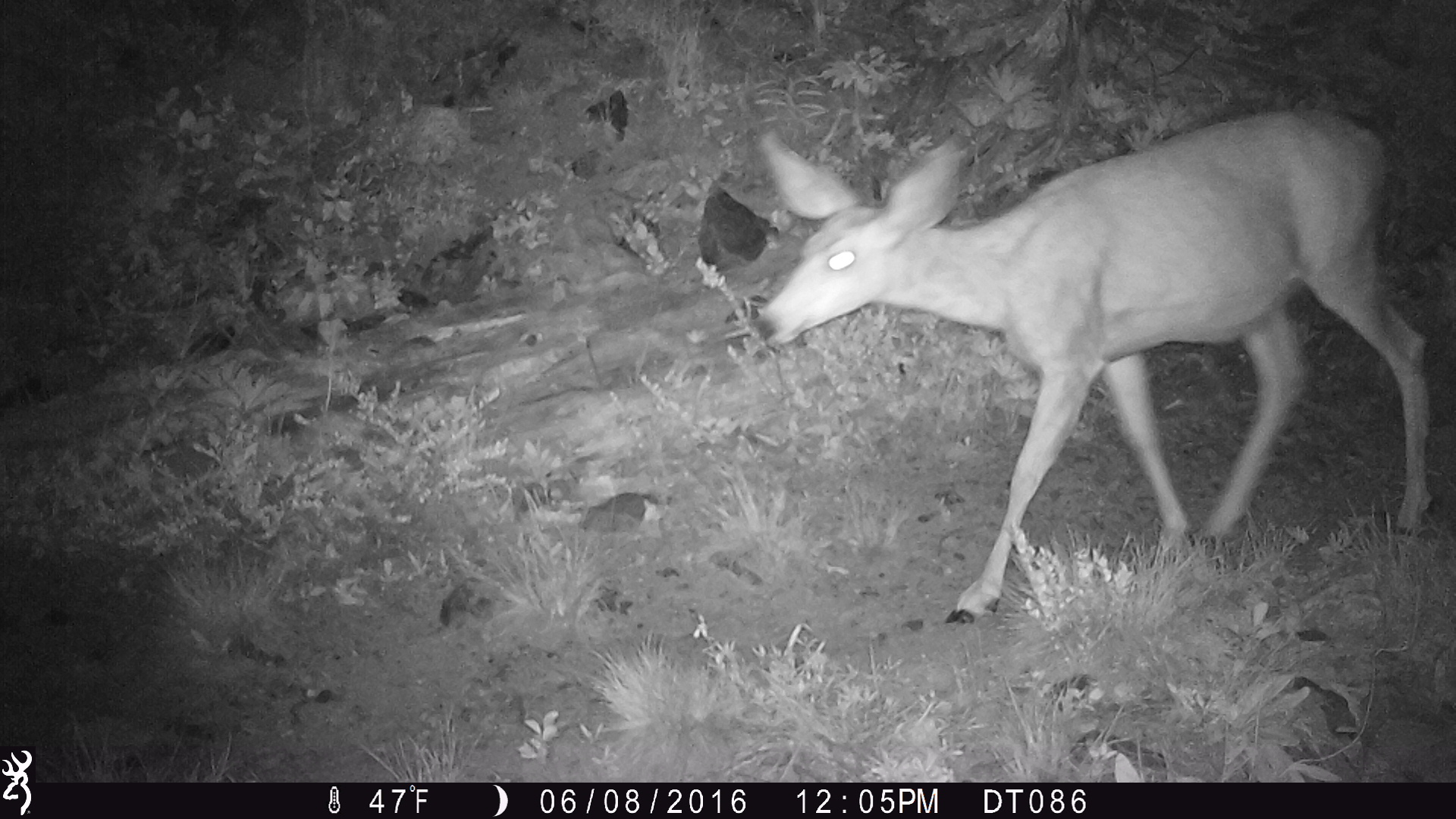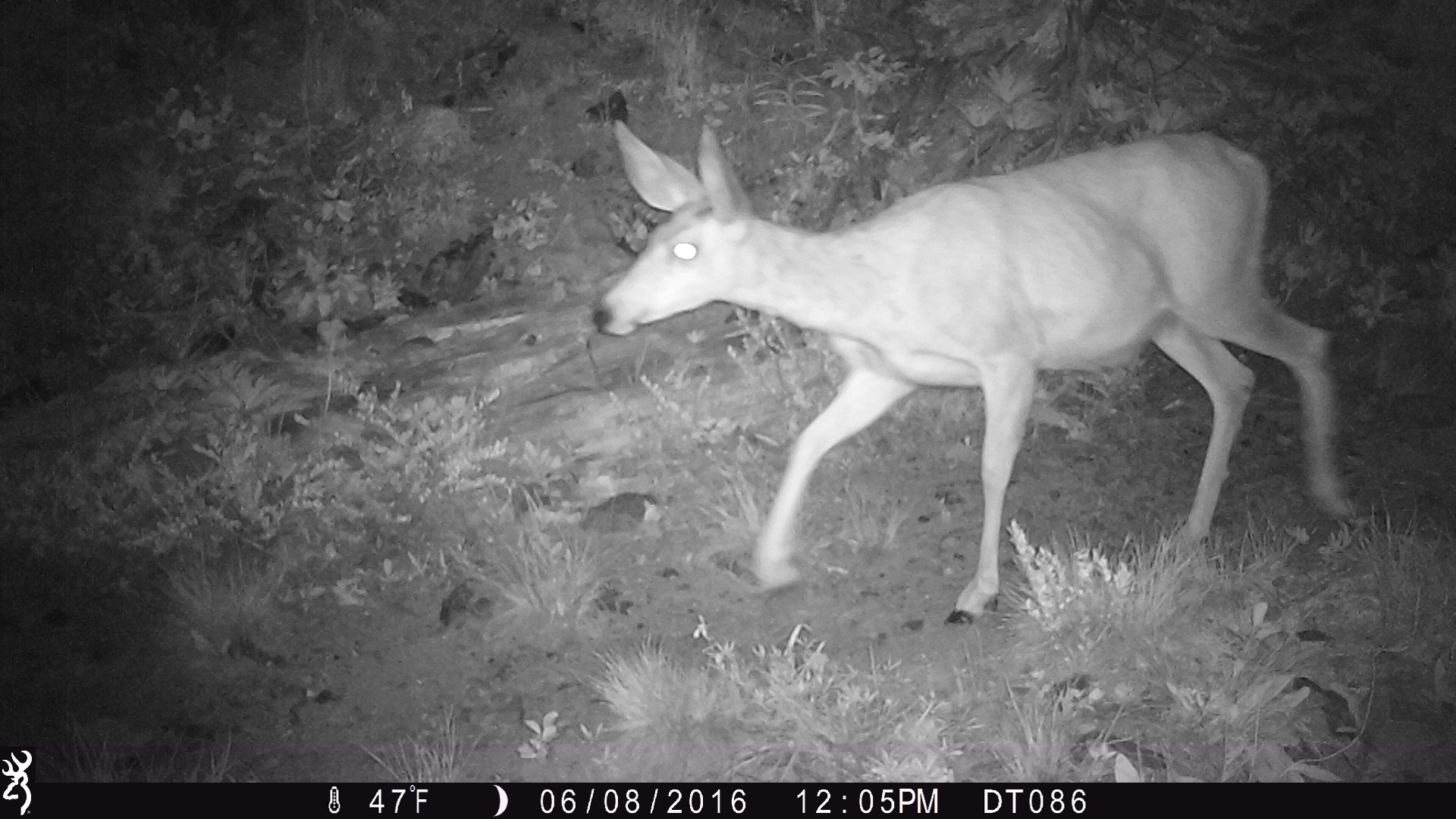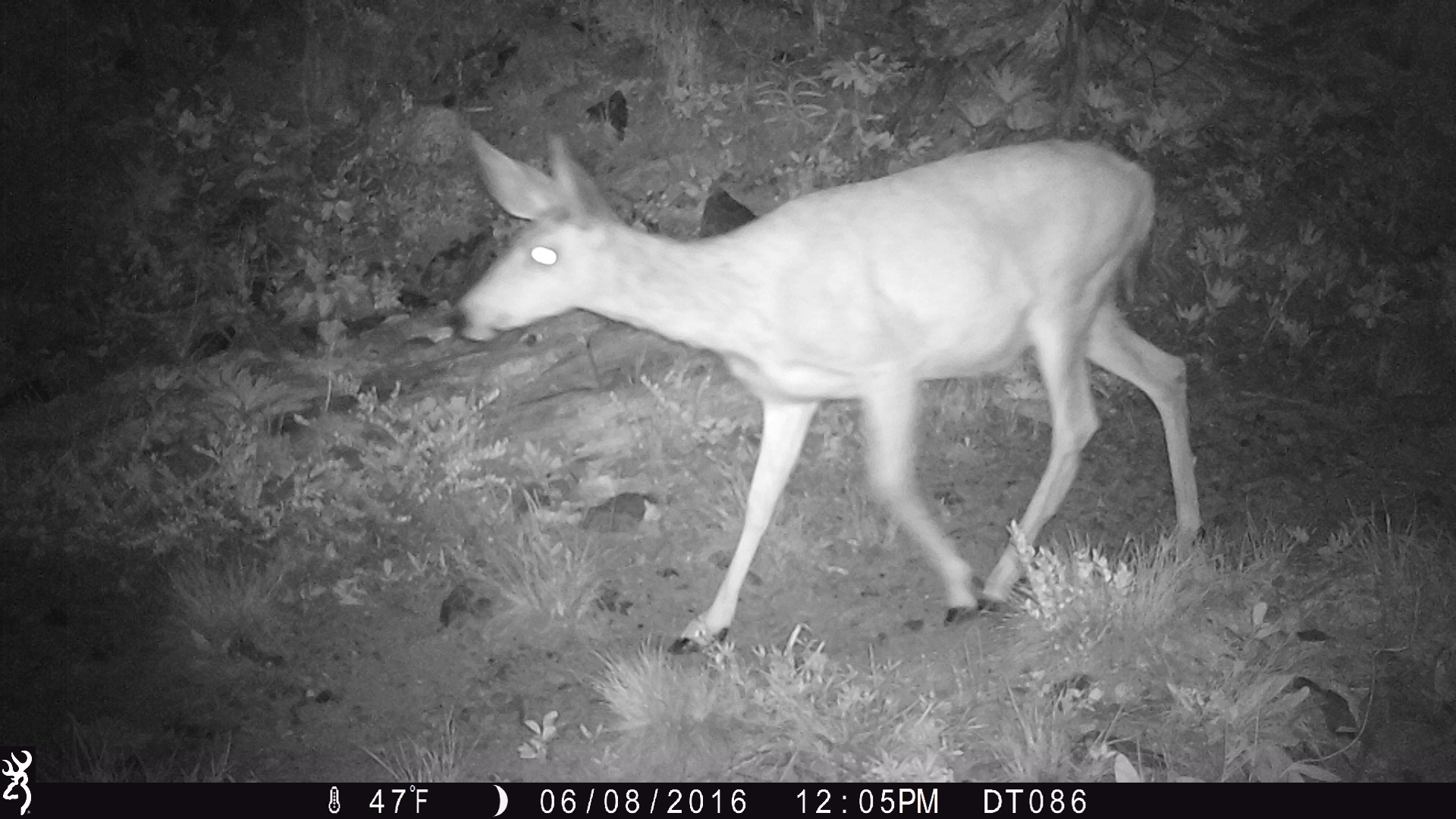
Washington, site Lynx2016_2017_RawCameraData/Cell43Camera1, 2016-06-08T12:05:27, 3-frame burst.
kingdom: Animalia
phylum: Chordata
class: Mammalia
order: Artiodactyla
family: Cervidae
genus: Odocoileus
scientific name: Odocoileus hemionus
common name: mule deer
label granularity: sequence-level